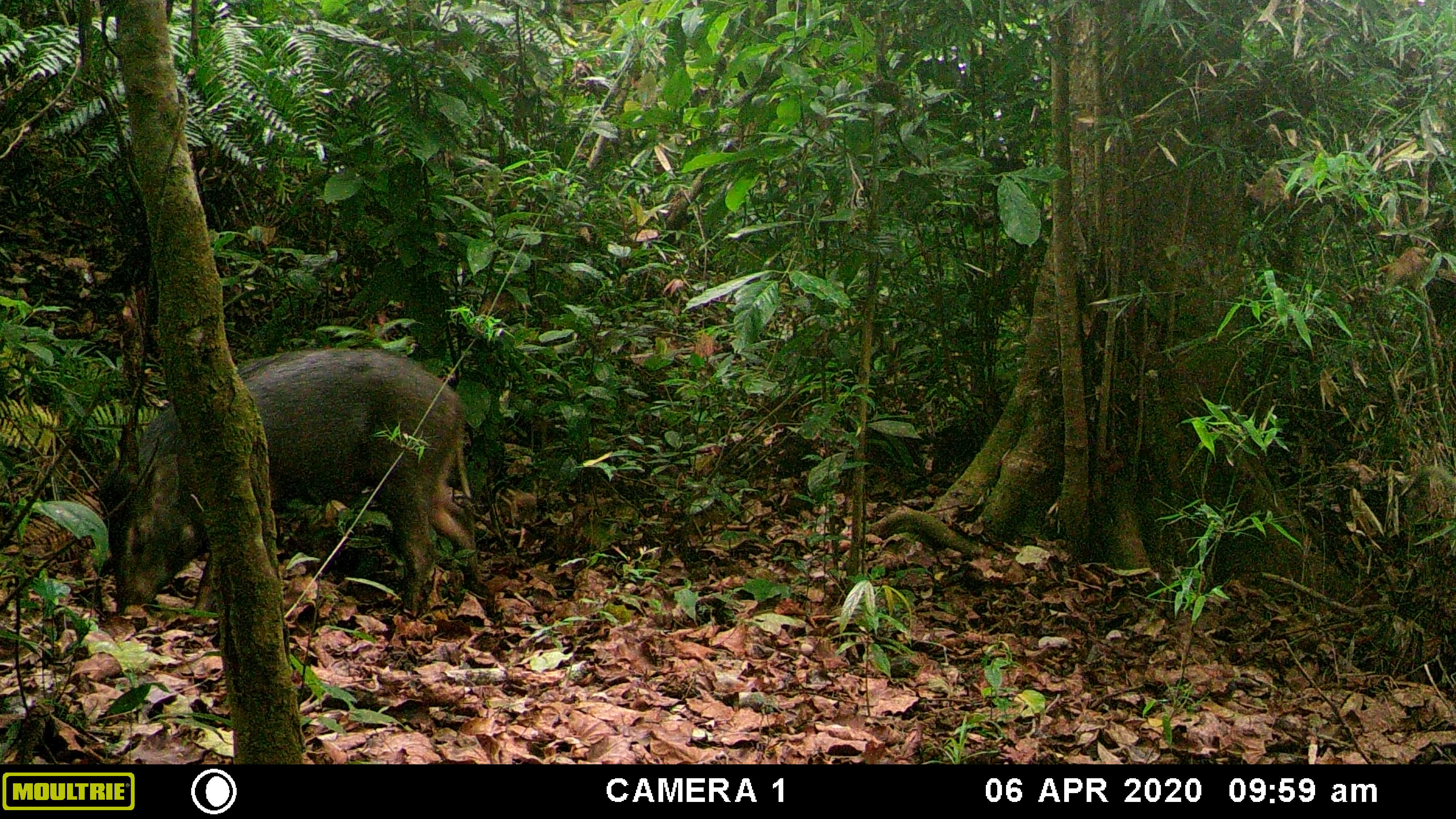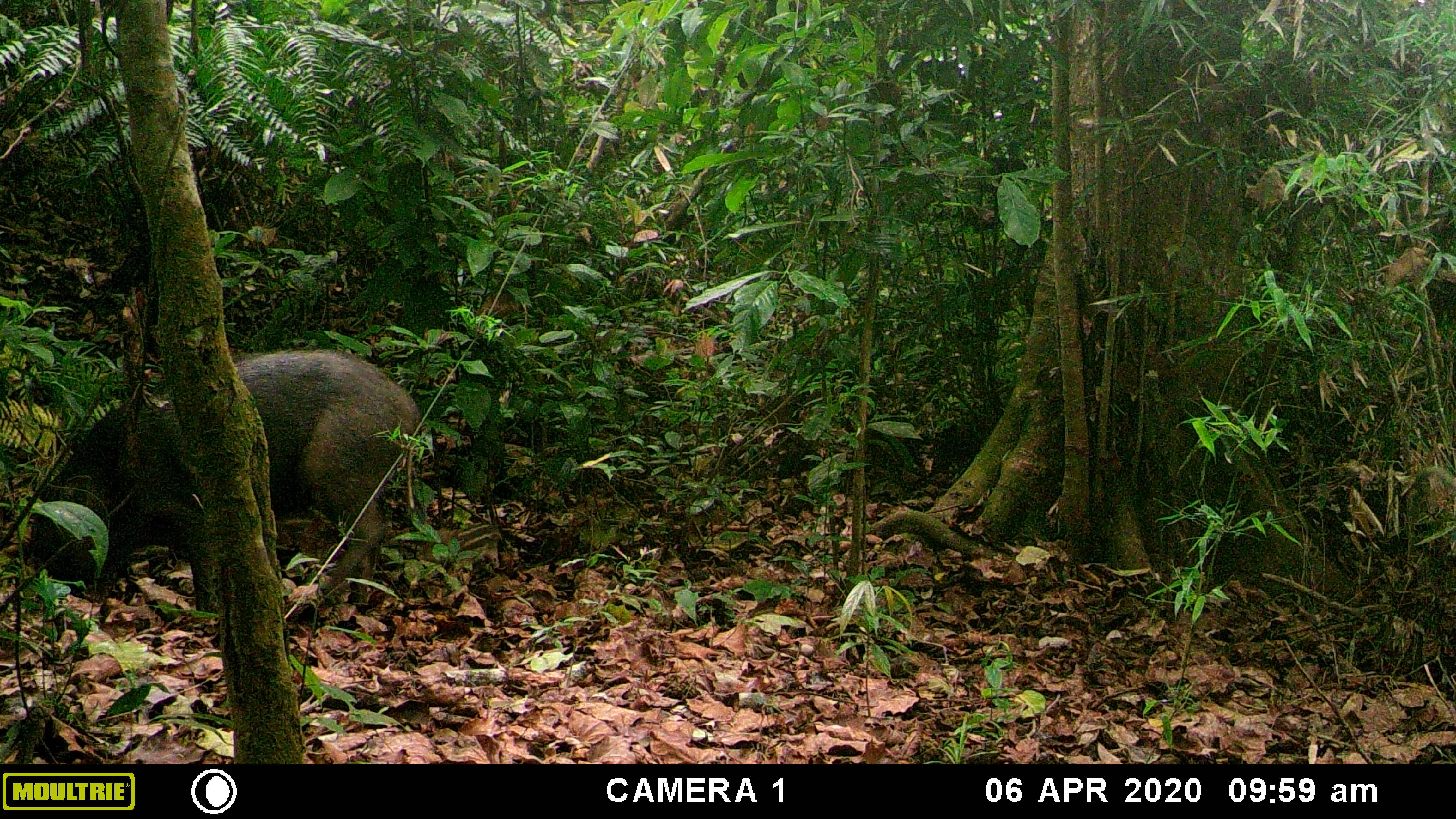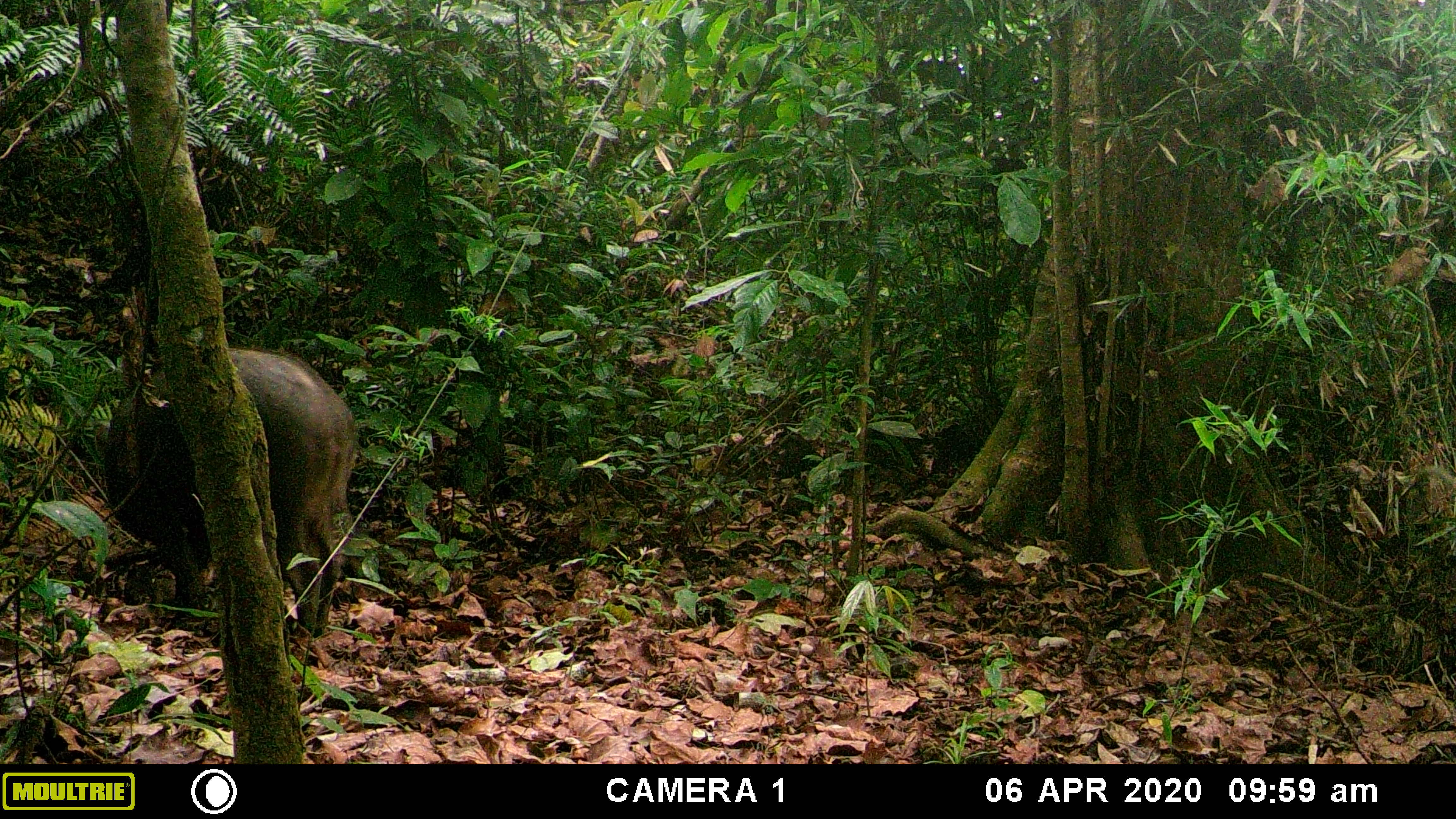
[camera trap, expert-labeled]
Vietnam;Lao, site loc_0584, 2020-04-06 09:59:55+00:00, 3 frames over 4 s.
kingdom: Animalia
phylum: Chordata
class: Mammalia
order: Artiodactyla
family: Suidae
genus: Sus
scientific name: Sus scrofa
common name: eurasian wild pig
Eurasian wild pig (Sus scrofa). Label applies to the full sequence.